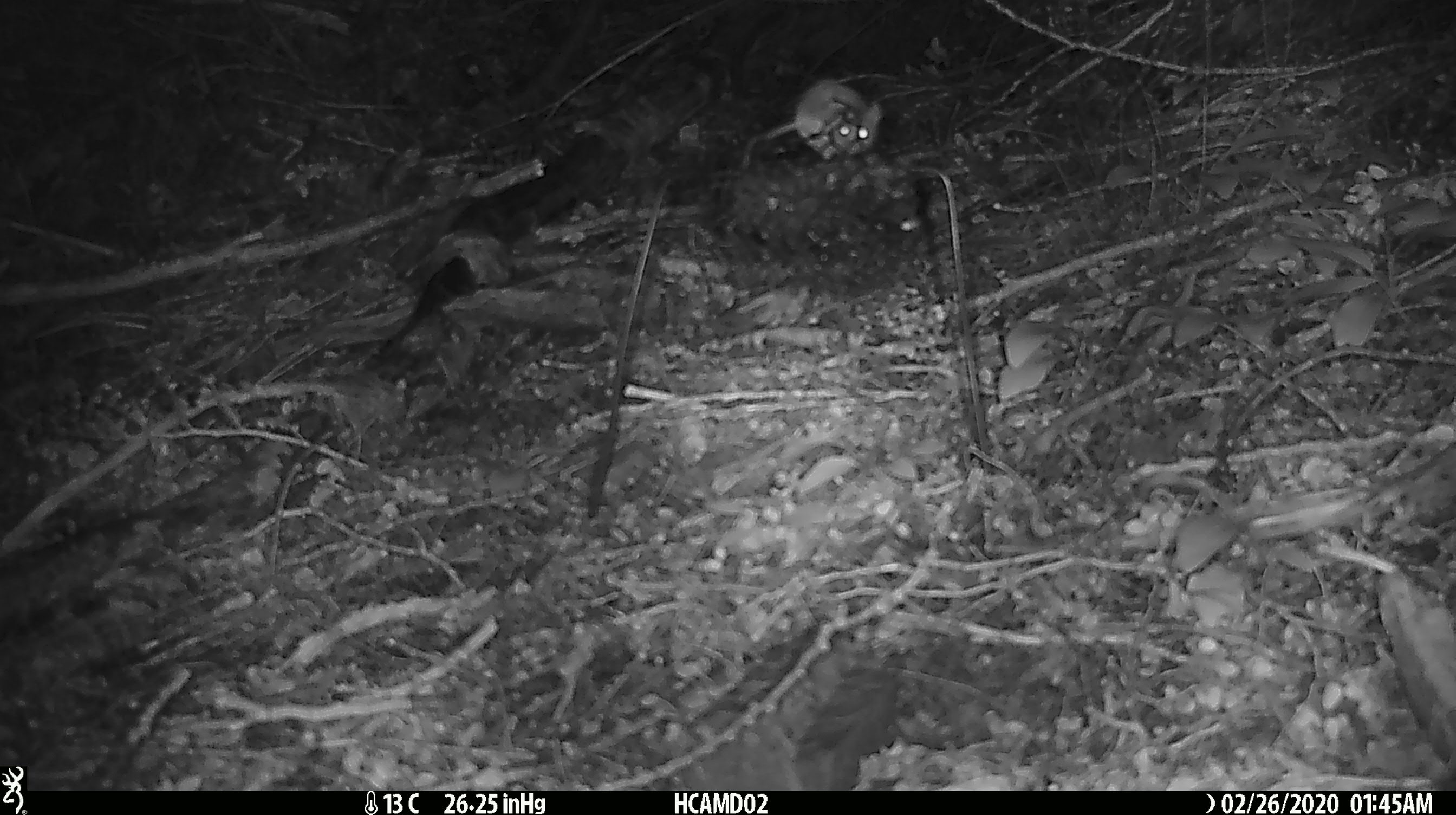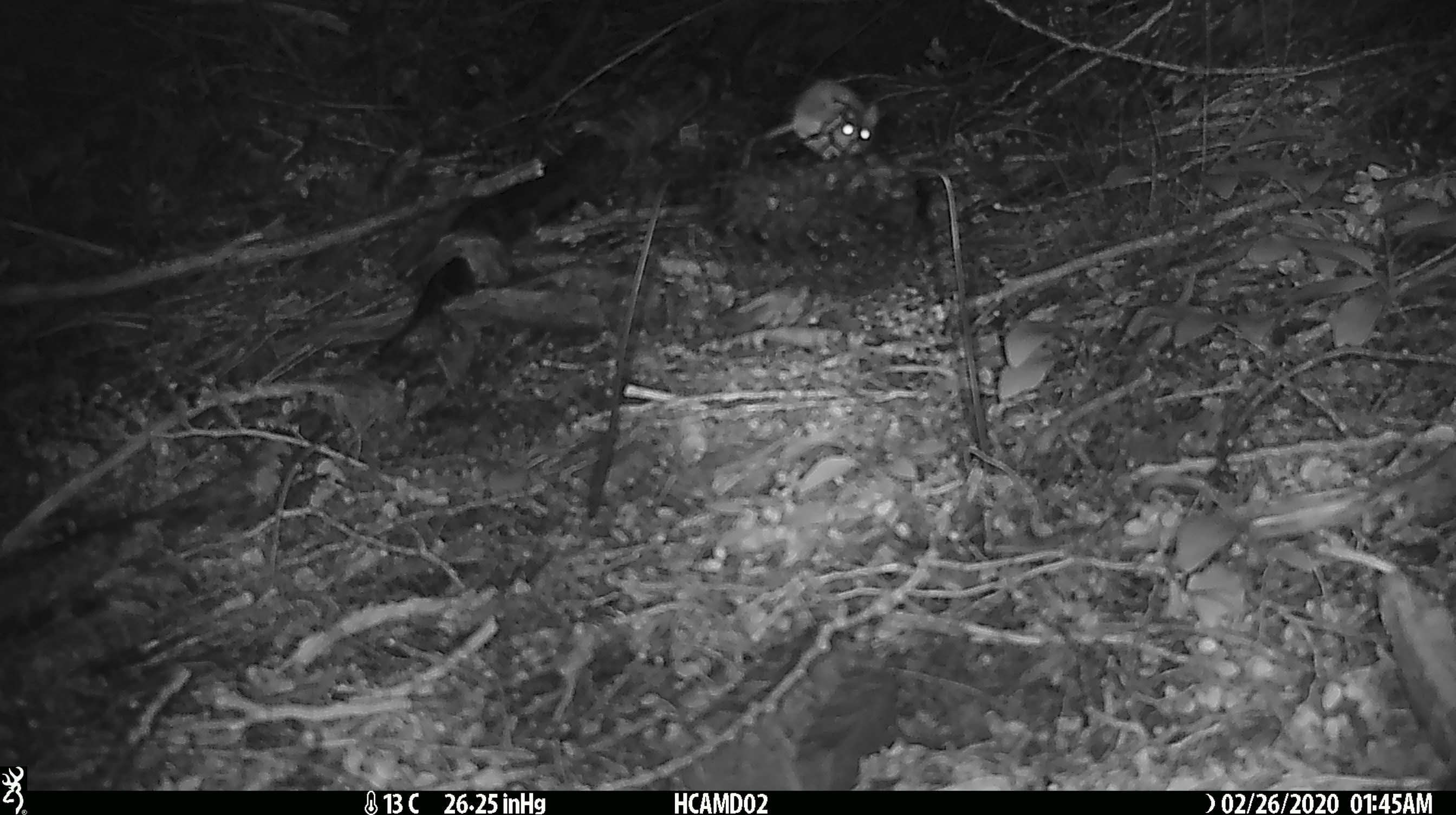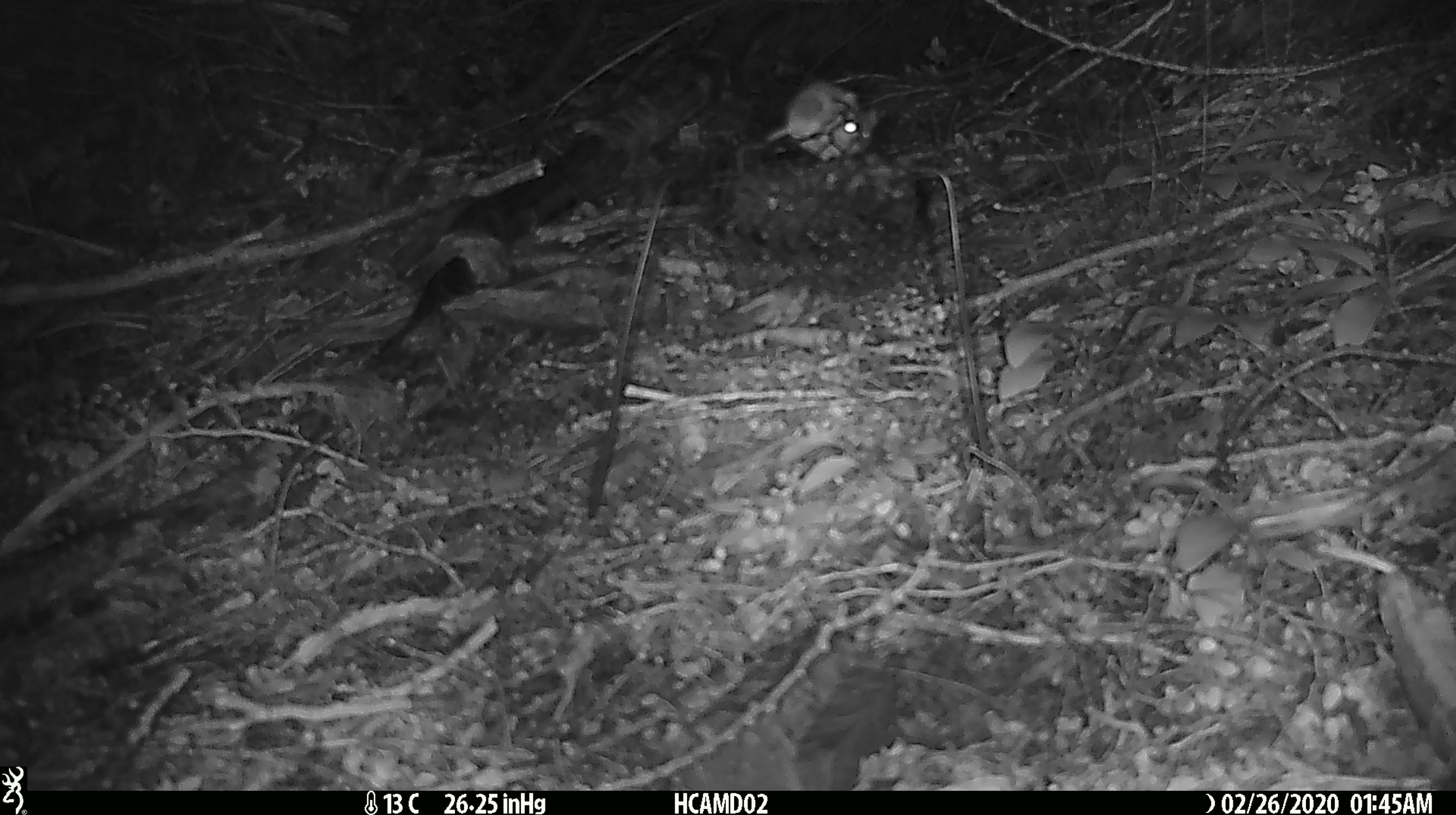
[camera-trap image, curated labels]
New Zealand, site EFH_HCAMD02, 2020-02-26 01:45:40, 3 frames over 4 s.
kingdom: Animalia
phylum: Chordata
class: Mammalia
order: Rodentia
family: Muridae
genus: Mus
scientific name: Mus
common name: mouse